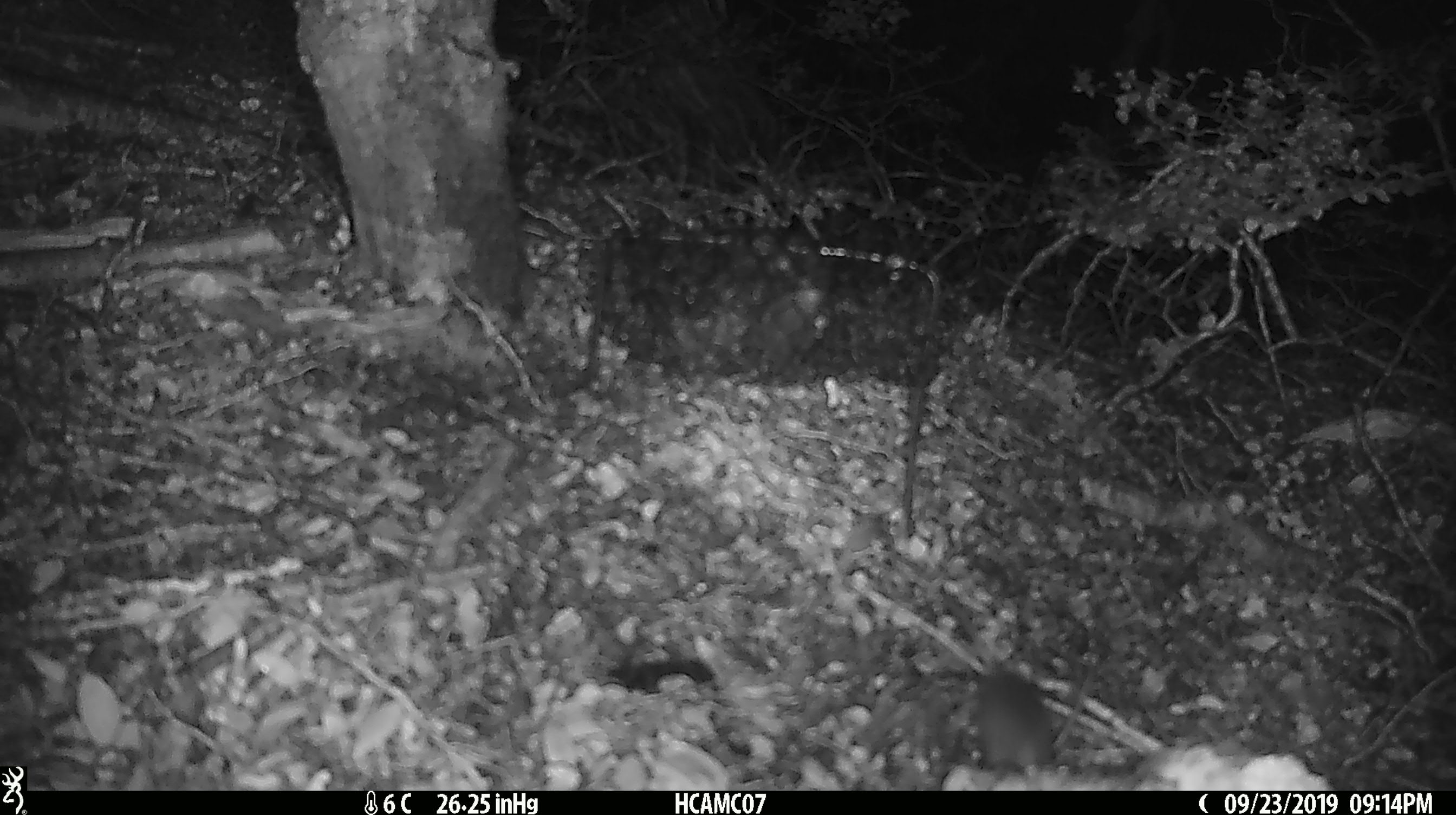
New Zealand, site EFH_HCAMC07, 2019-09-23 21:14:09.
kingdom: Animalia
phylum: Chordata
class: Mammalia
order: Rodentia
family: Muridae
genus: Mus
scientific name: Mus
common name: mouse